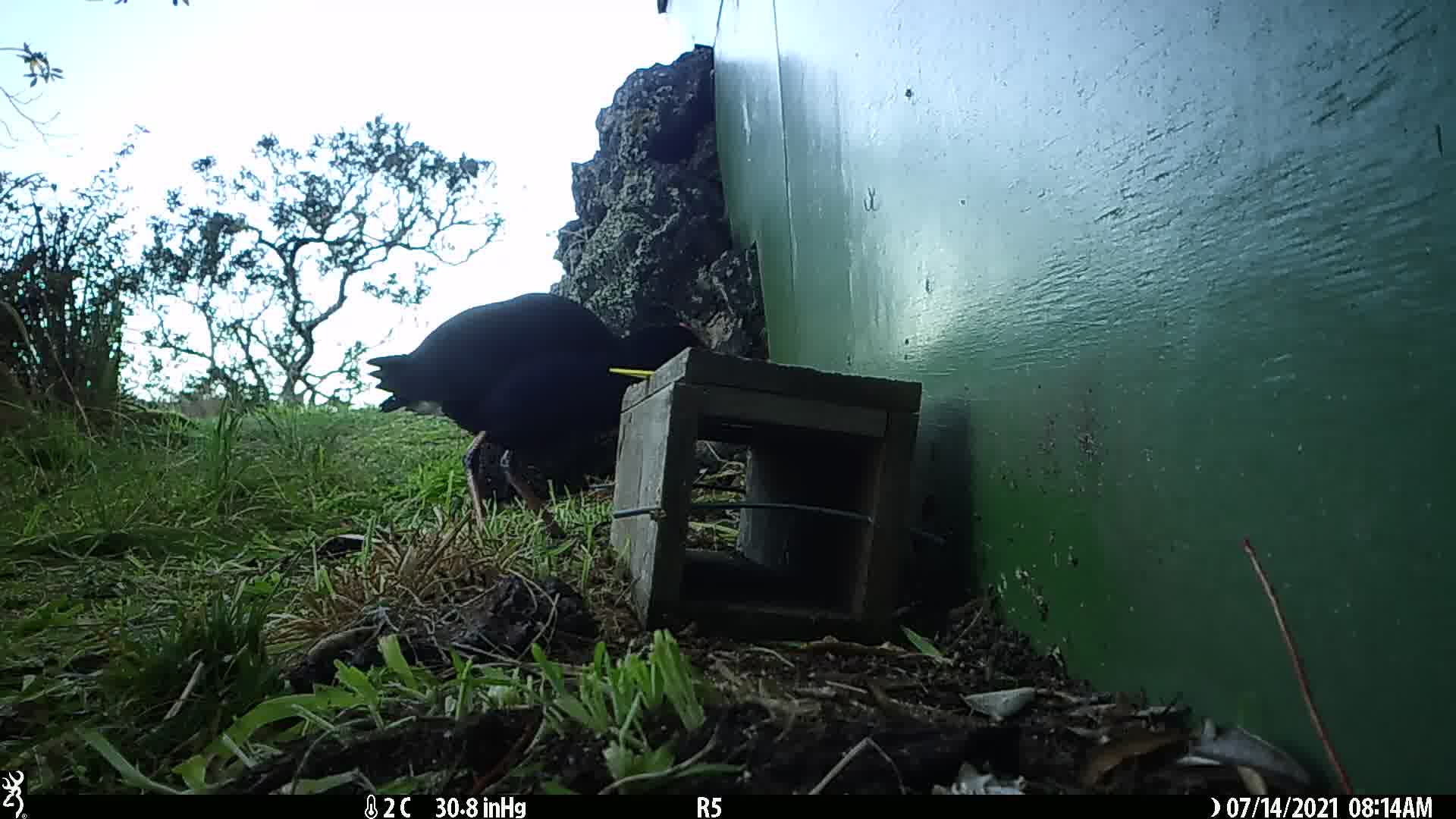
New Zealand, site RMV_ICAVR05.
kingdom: Animalia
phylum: Chordata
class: Aves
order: Gruiformes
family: Rallidae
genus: Porphyrio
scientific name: Porphyrio melanotus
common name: australasian swamphen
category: pukeko